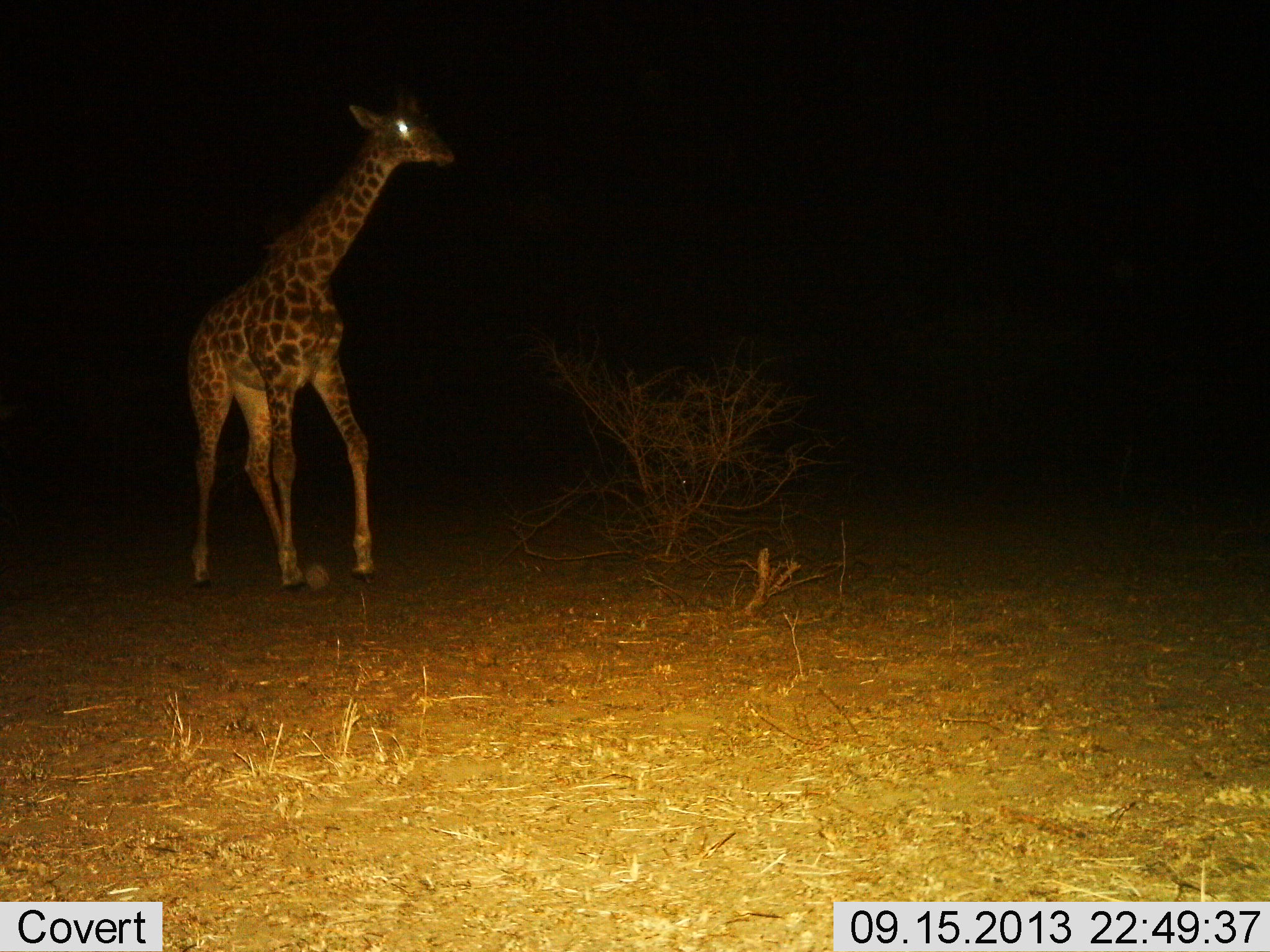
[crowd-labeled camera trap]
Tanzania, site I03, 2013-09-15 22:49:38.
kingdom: Animalia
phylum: Chordata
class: Mammalia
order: Artiodactyla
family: Giraffidae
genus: Giraffa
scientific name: Giraffa camelopardalis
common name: giraffe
Giraffe (Giraffa camelopardalis), count 1. Behavior (volunteer vote fractions): standing 25%, resting 0%, moving 75%, interacting 0%. Young present (vote fraction): 6%. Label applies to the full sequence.